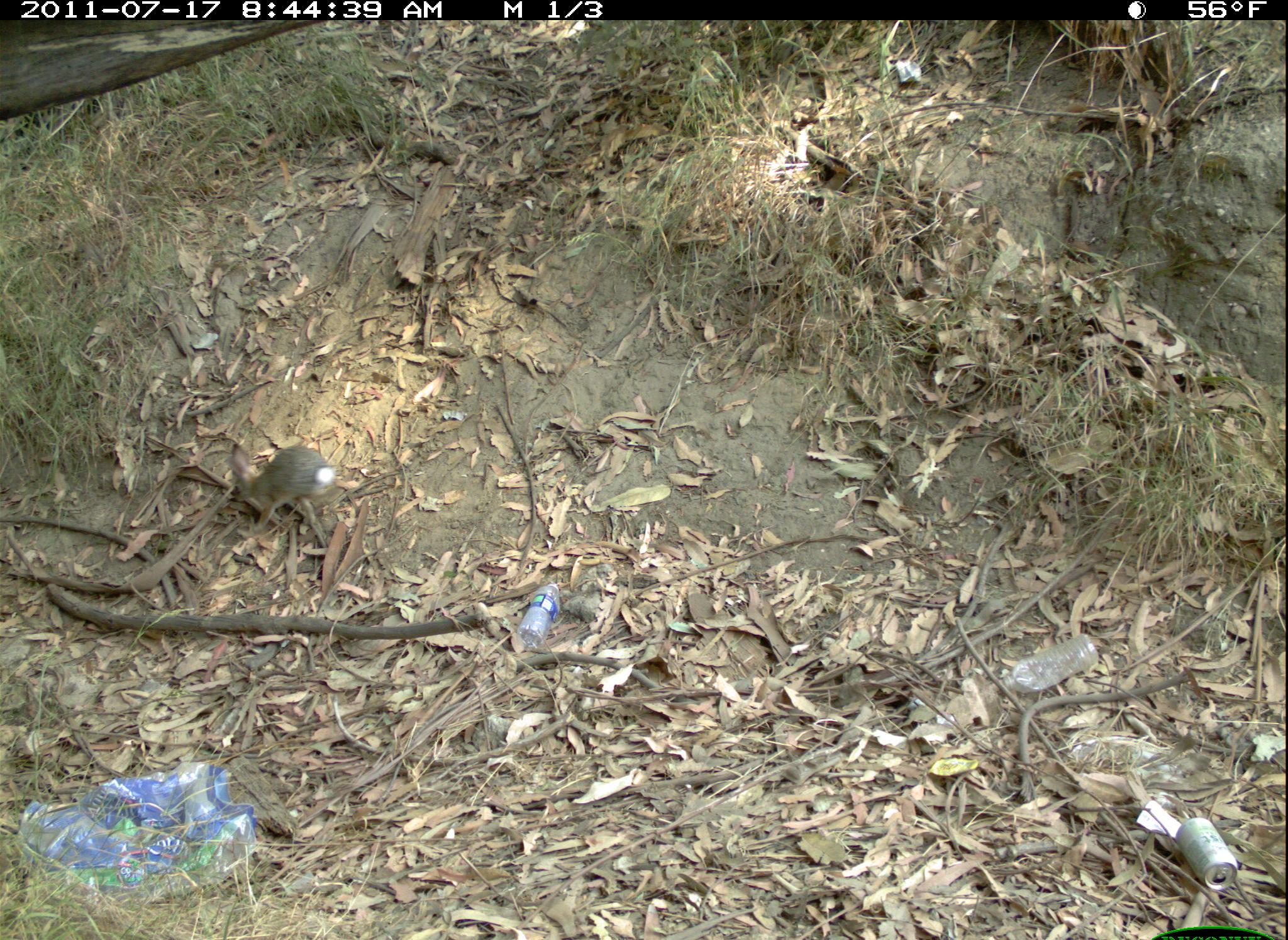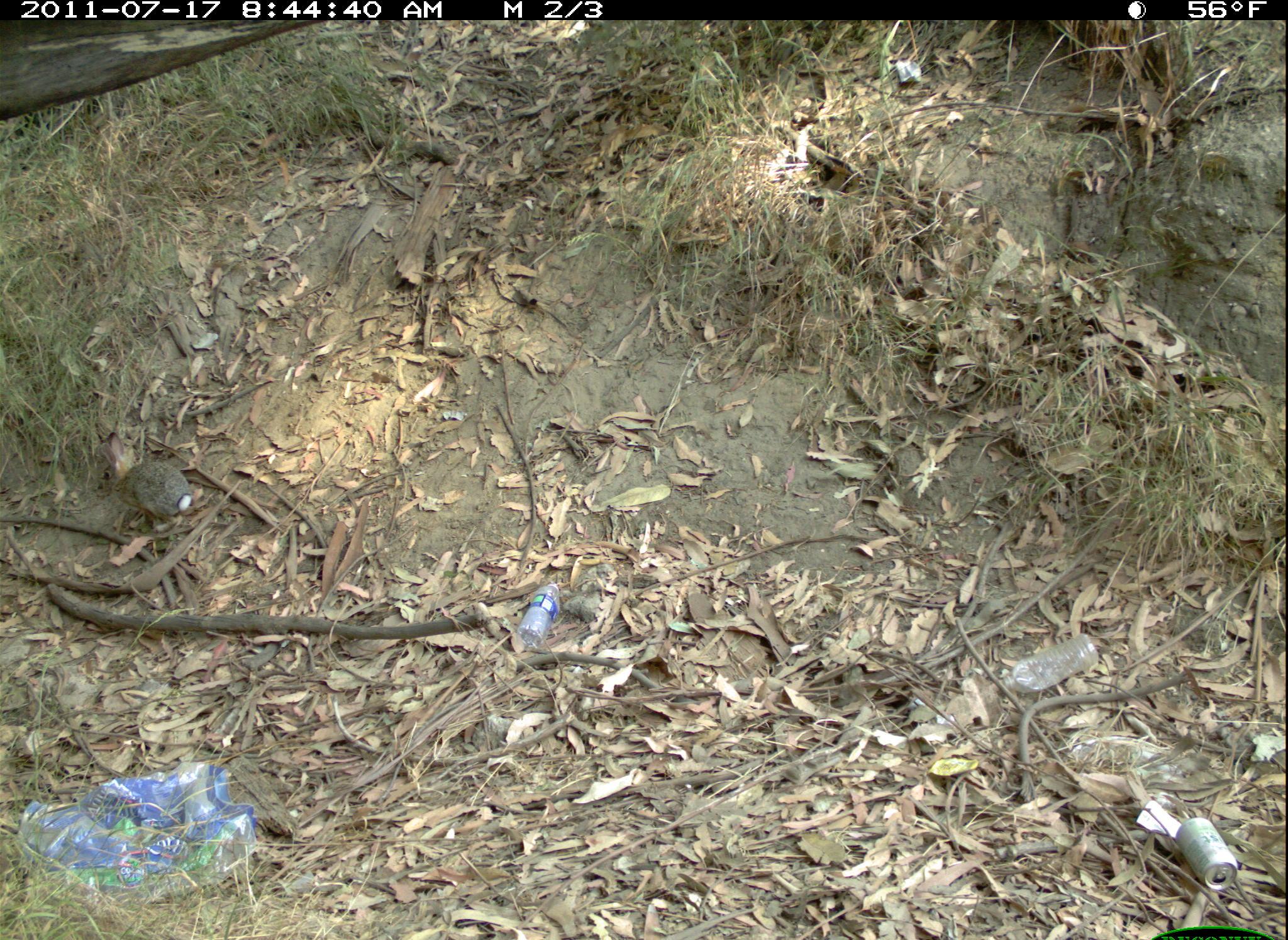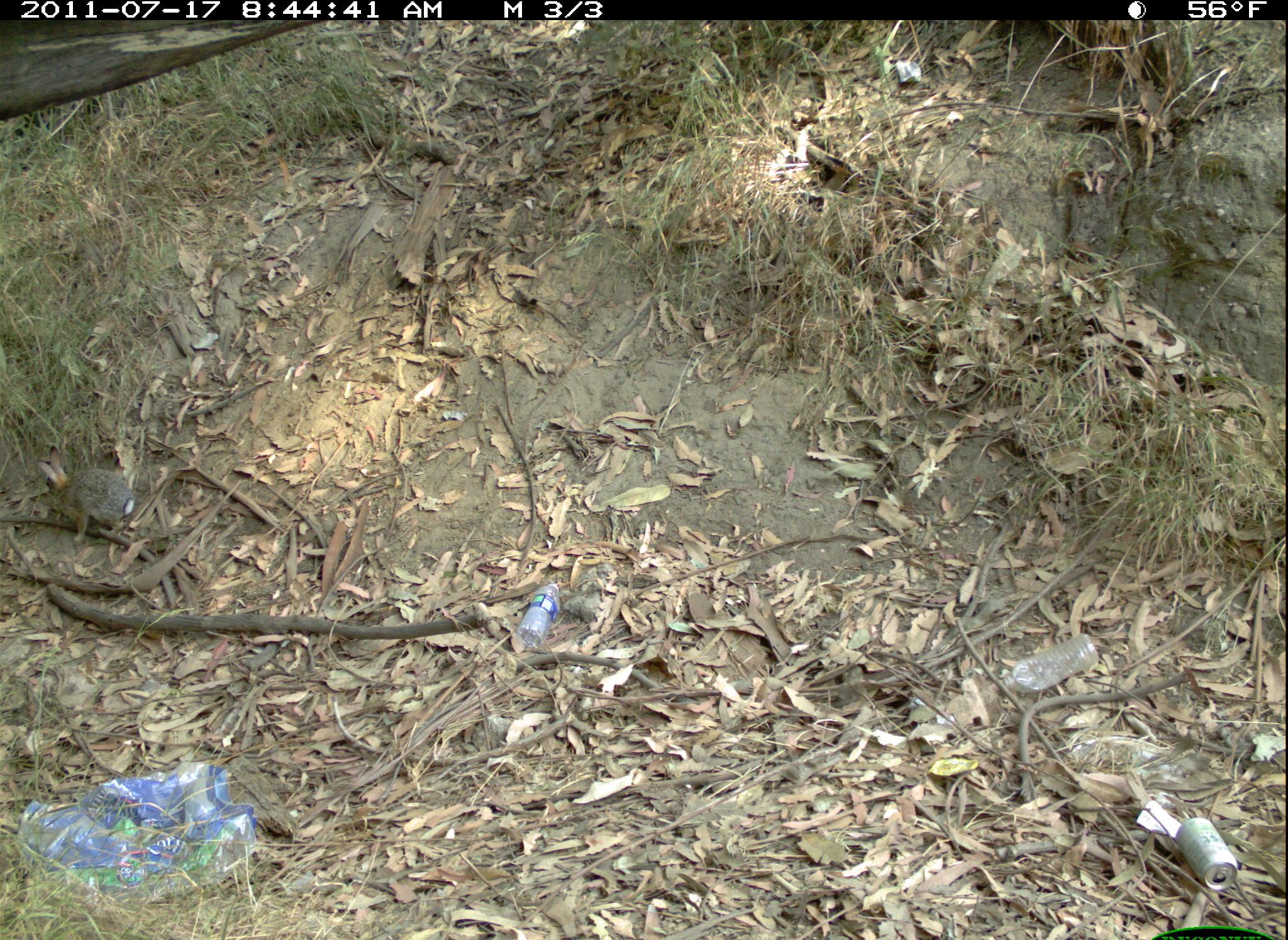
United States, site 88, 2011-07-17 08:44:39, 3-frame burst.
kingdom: Animalia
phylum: Chordata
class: Mammalia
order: Lagomorpha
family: Leporidae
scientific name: Leporidae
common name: rabbits and hares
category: rabbit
Rabbit (rabbits and hares) (Leporidae).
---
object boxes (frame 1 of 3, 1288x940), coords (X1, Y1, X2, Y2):
rabbit: (225, 437, 336, 540)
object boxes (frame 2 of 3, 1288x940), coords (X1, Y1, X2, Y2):
rabbit: (97, 425, 196, 535)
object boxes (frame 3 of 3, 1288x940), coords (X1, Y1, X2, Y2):
rabbit: (32, 441, 143, 548)